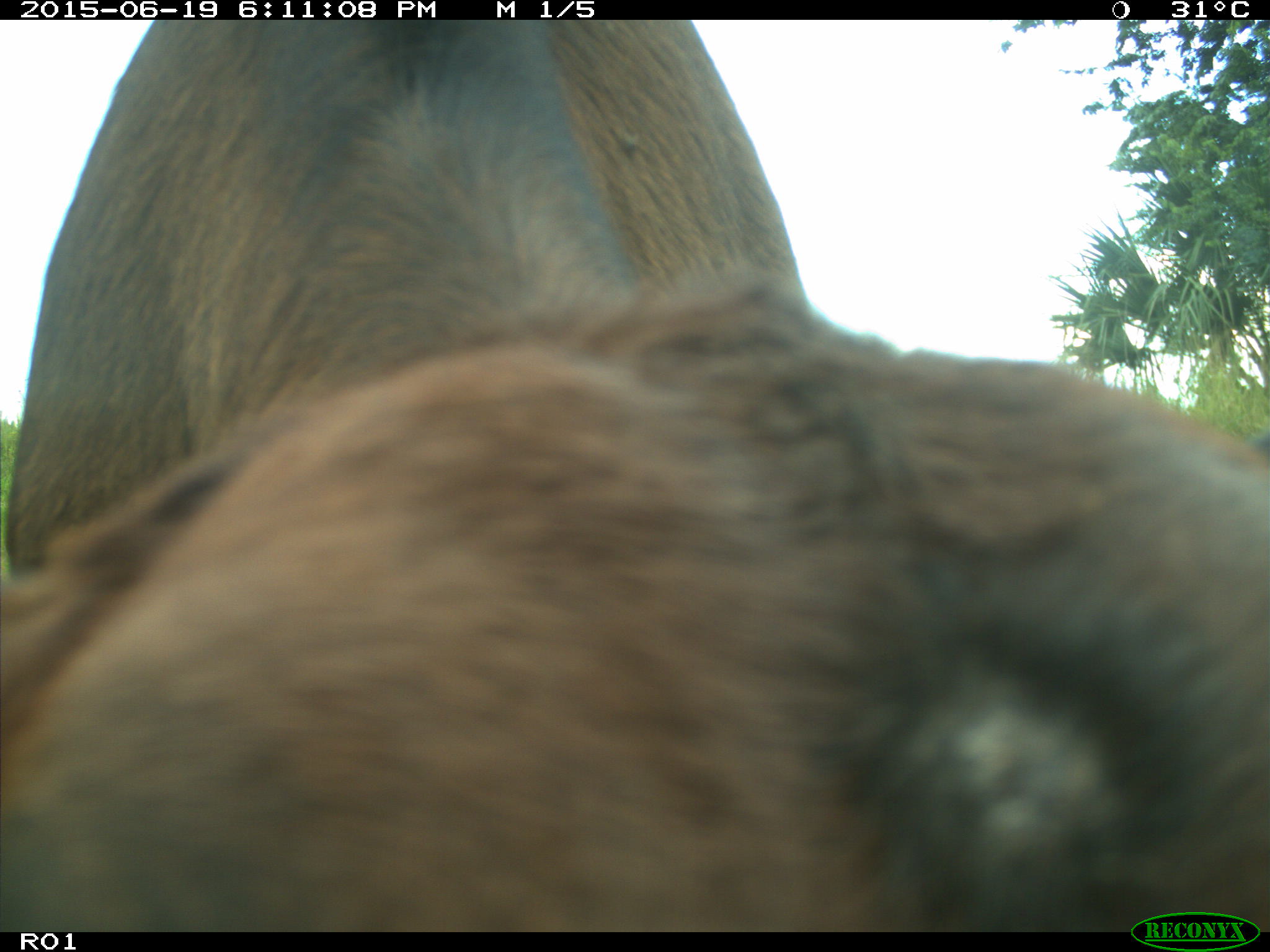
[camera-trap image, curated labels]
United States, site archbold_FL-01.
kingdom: Animalia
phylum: Chordata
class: Mammalia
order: Artiodactyla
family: Bovidae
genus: Bos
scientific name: Bos taurus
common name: domestic cow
Bos taurus (domestic cow).